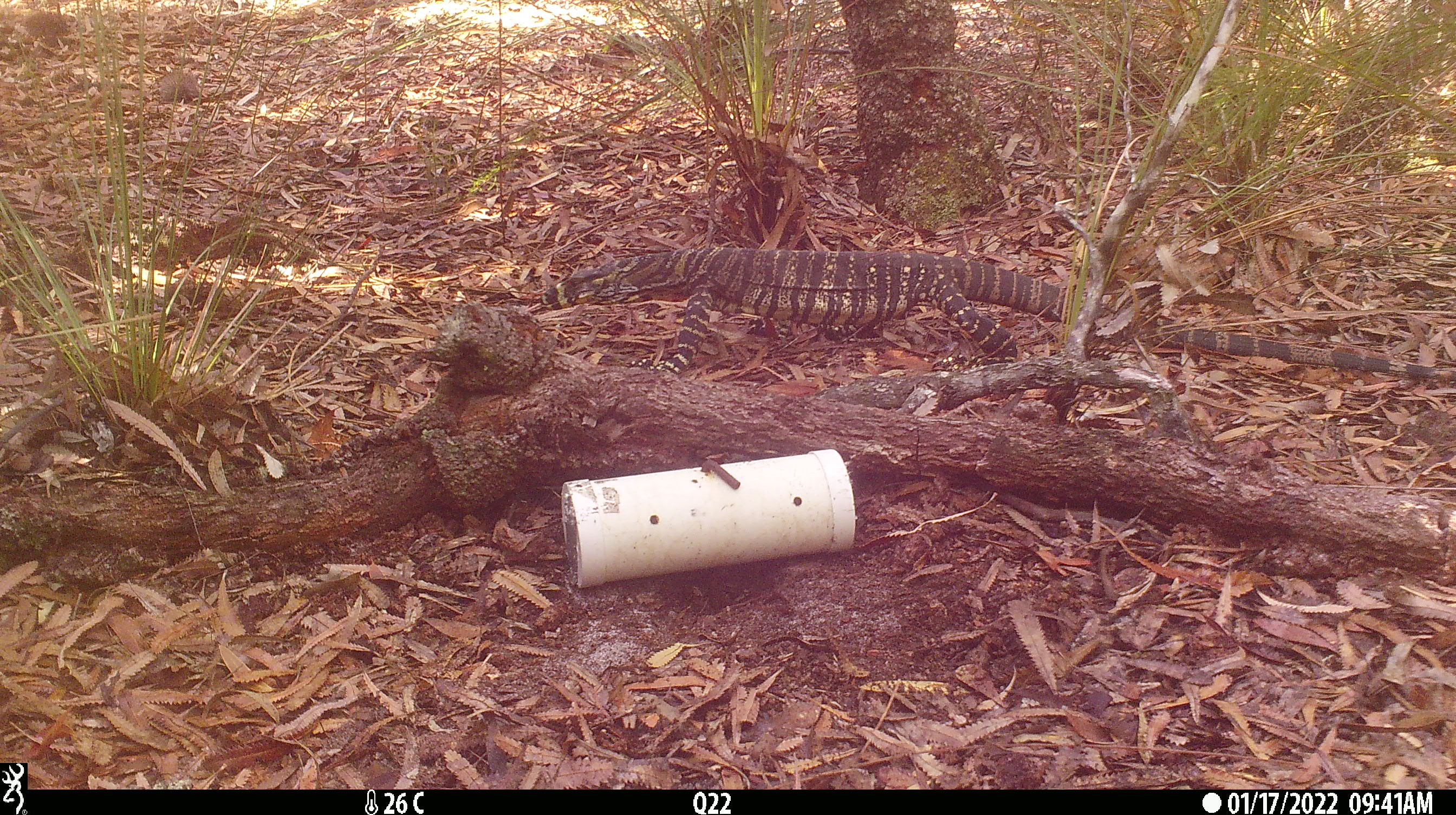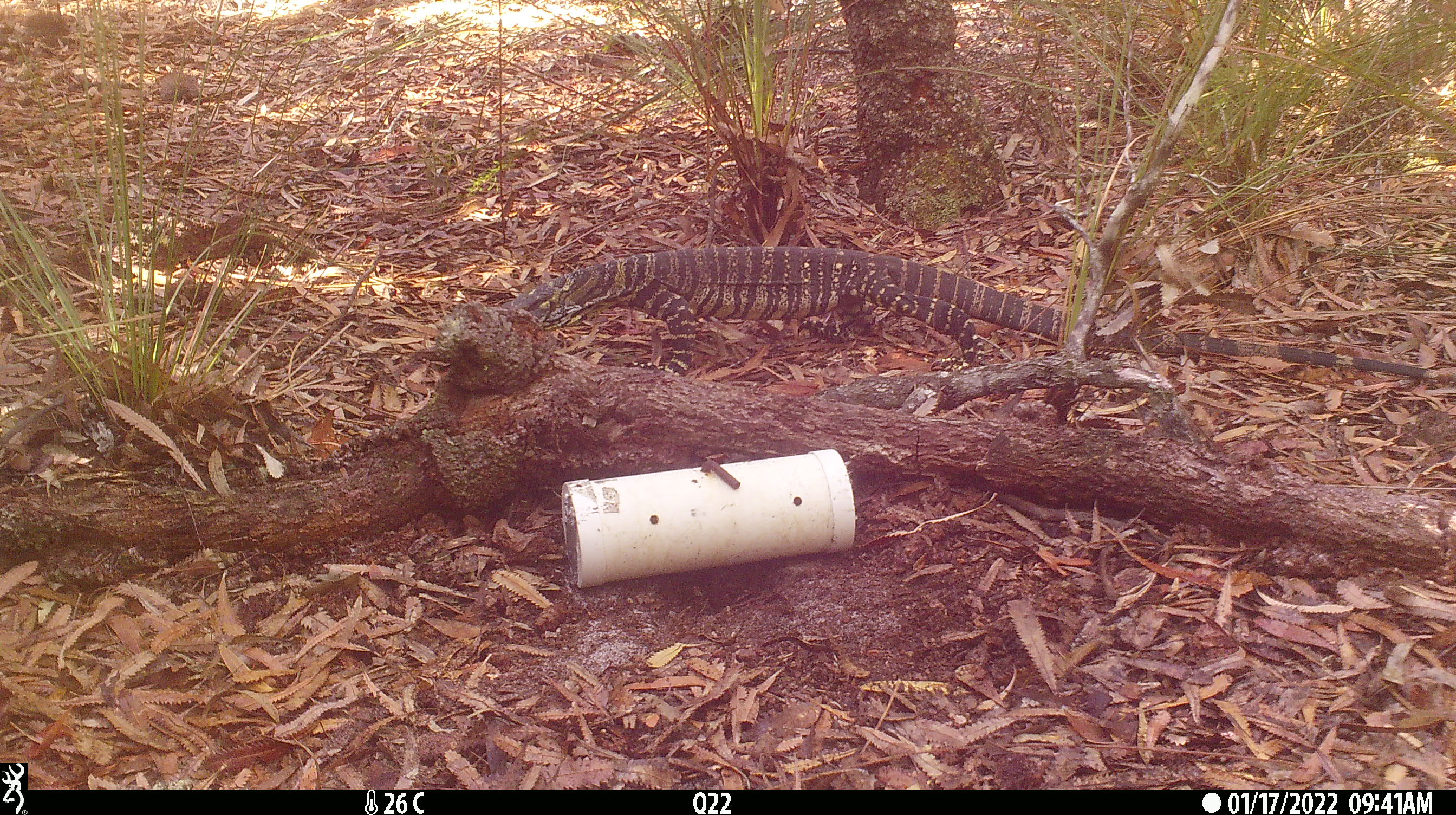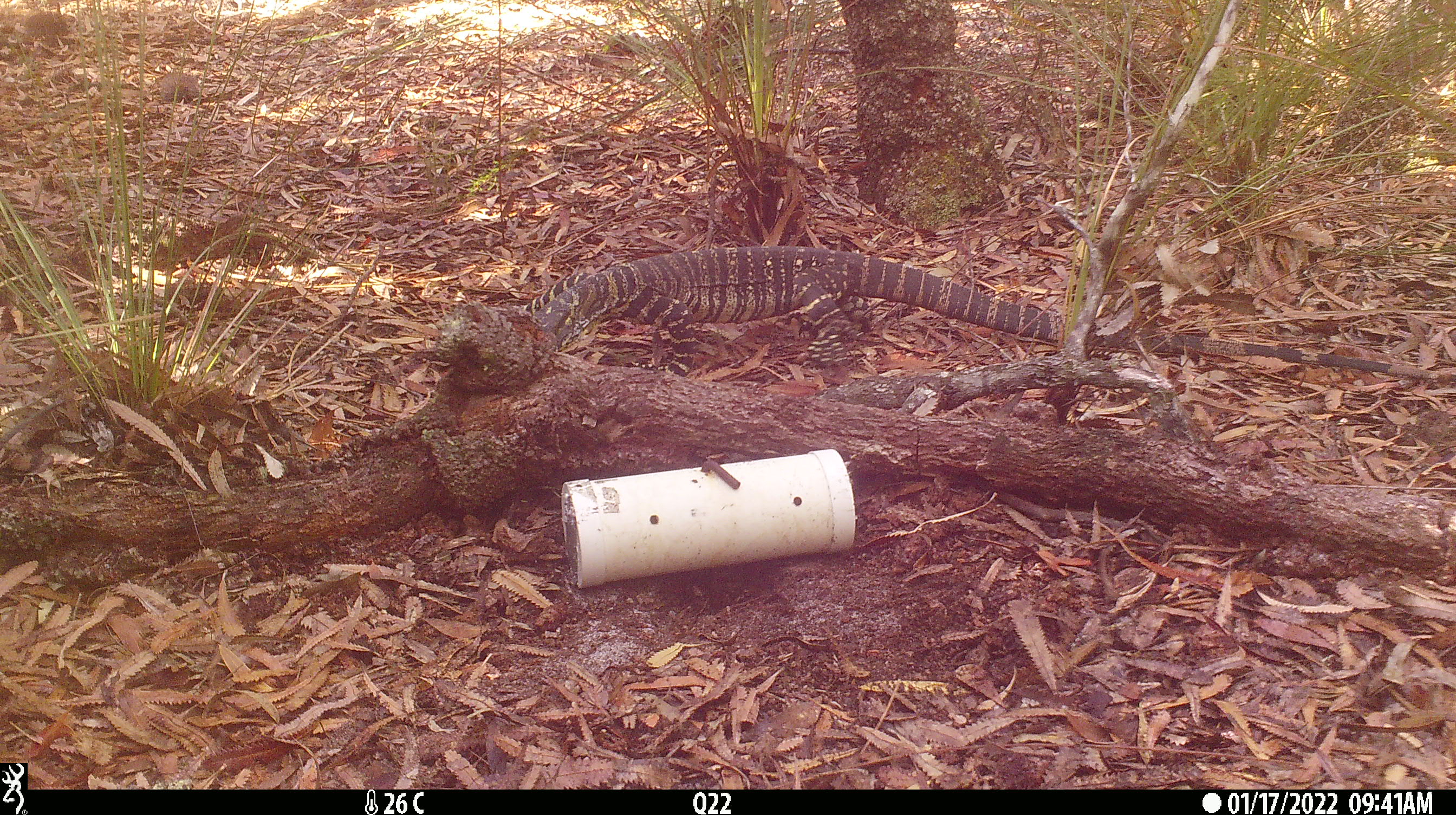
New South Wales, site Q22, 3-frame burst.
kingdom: Animalia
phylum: Chordata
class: Reptilia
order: Squamata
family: Varanidae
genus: Varanus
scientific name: Varanus varius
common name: lace monitor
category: goanna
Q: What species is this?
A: Goanna (lace monitor) (Varanus varius).